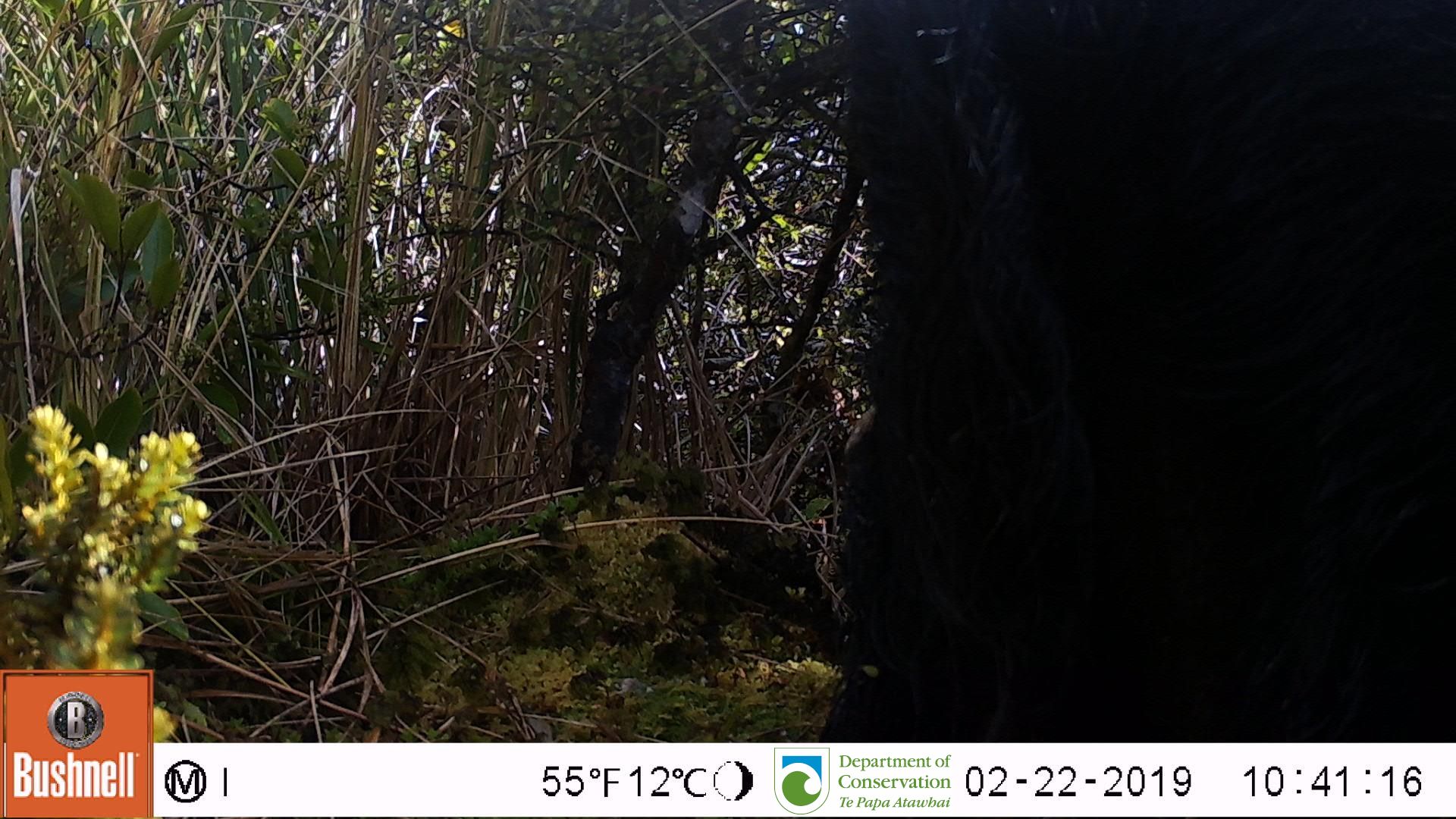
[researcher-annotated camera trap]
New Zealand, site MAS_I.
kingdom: Animalia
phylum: Chordata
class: Mammalia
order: Artiodactyla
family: Suidae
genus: Sus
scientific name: Sus scrofa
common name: pig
Pig (Sus scrofa).